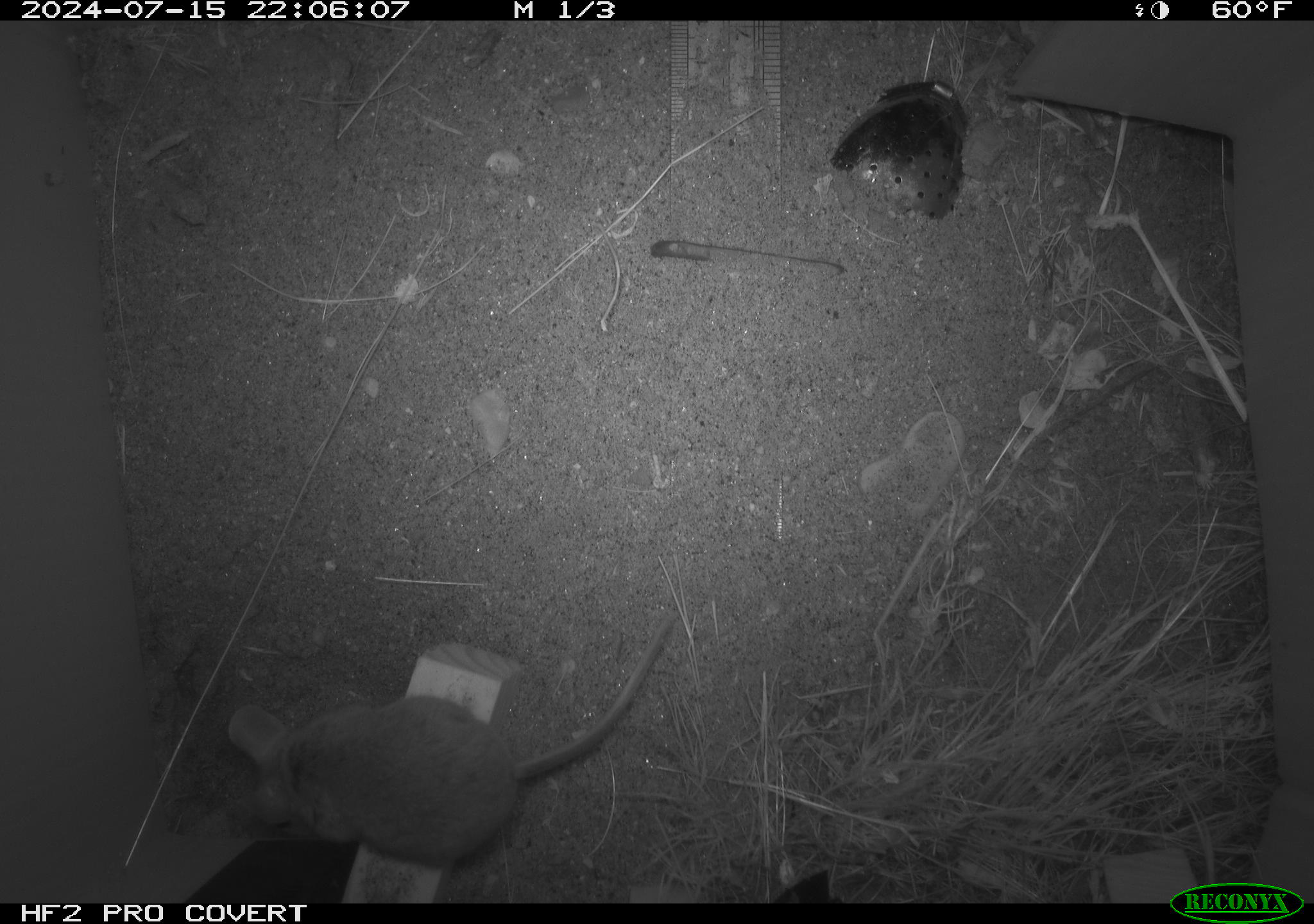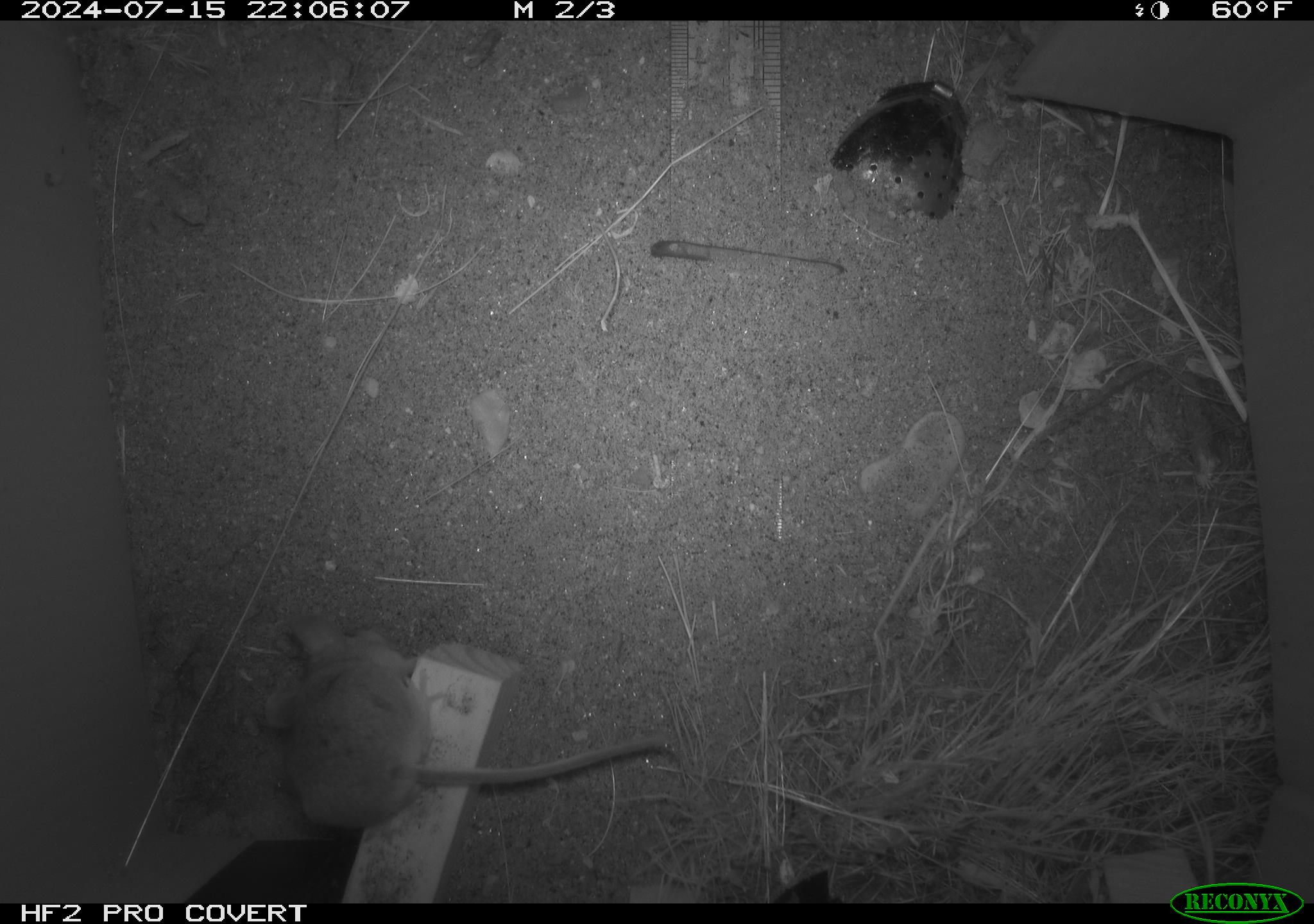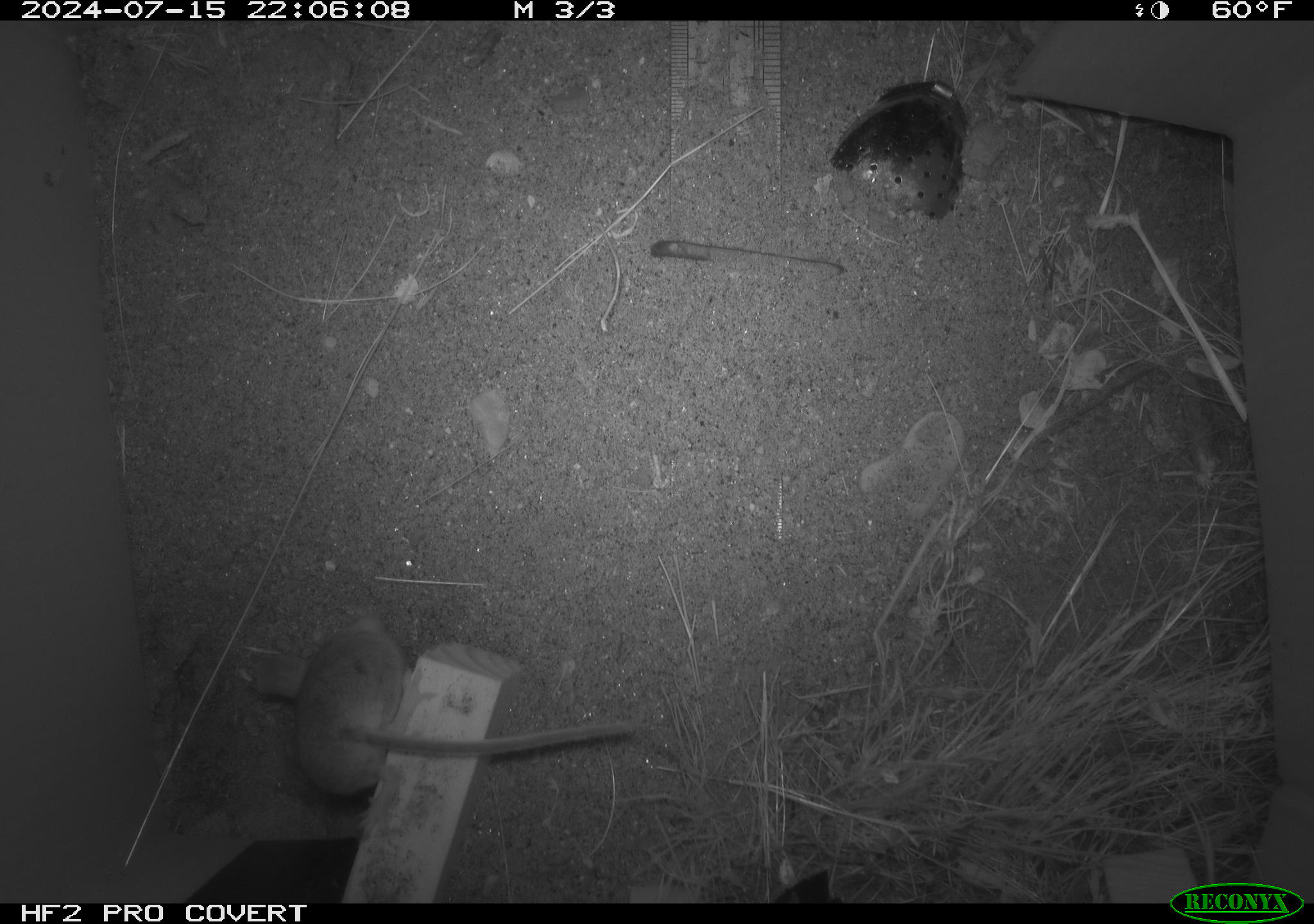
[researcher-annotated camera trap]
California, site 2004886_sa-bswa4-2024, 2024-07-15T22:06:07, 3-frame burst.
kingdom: Animalia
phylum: Chordata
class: Mammalia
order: Rodentia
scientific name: Rodentia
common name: rodent